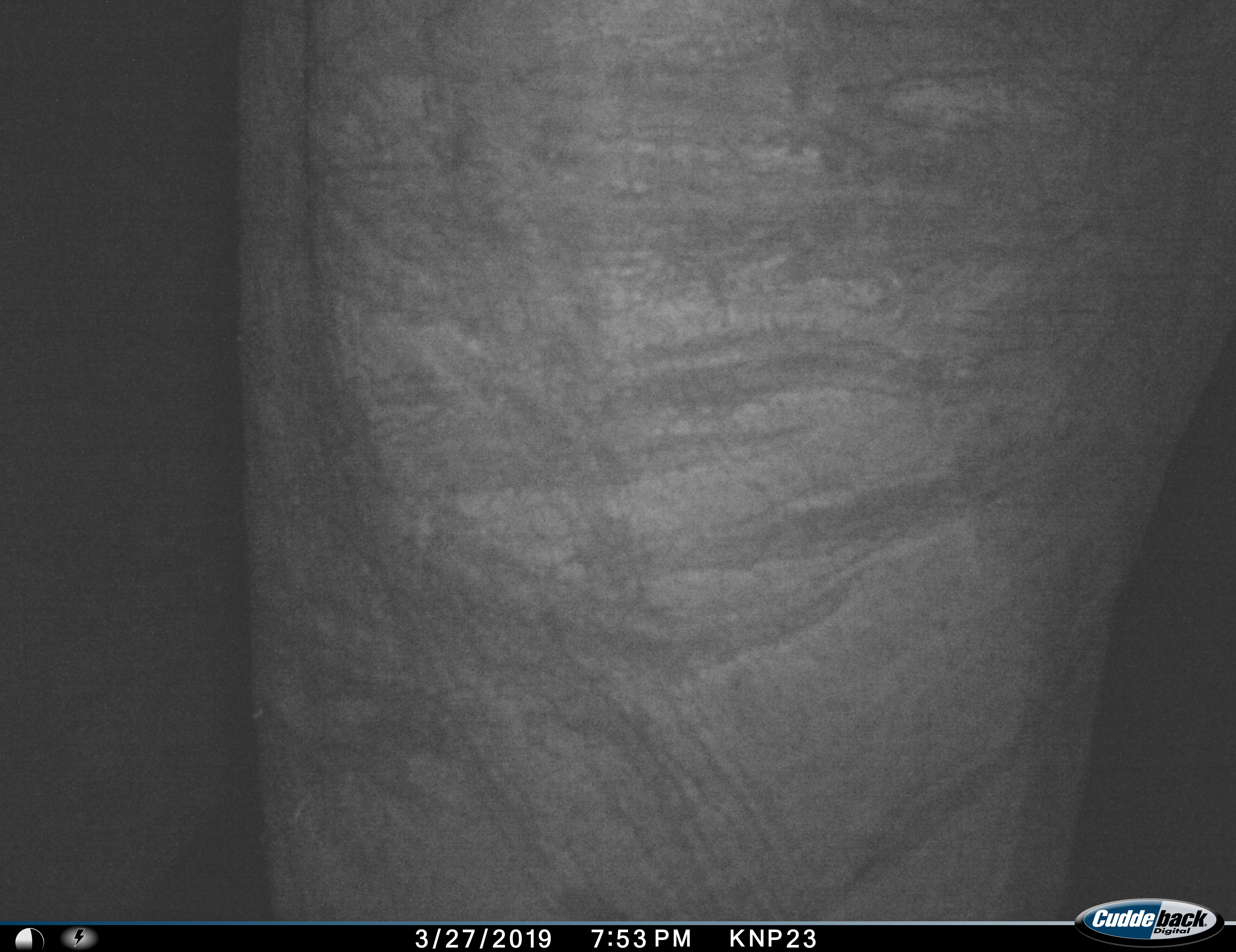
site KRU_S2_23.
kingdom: Animalia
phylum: Chordata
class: Mammalia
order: Proboscidea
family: Elephantidae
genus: Loxodonta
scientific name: Loxodonta africana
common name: african bush elephant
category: elephant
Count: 1.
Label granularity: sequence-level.